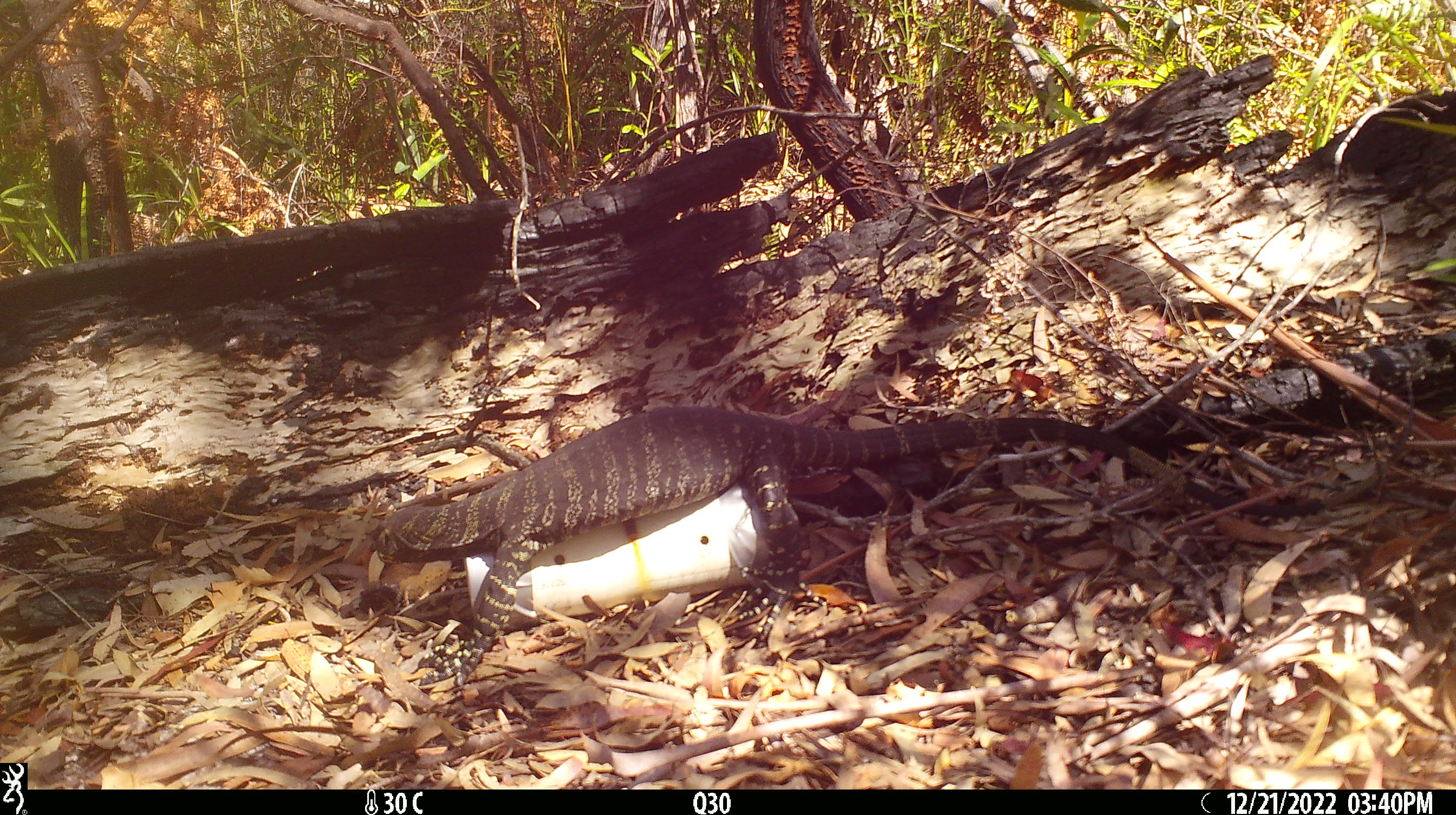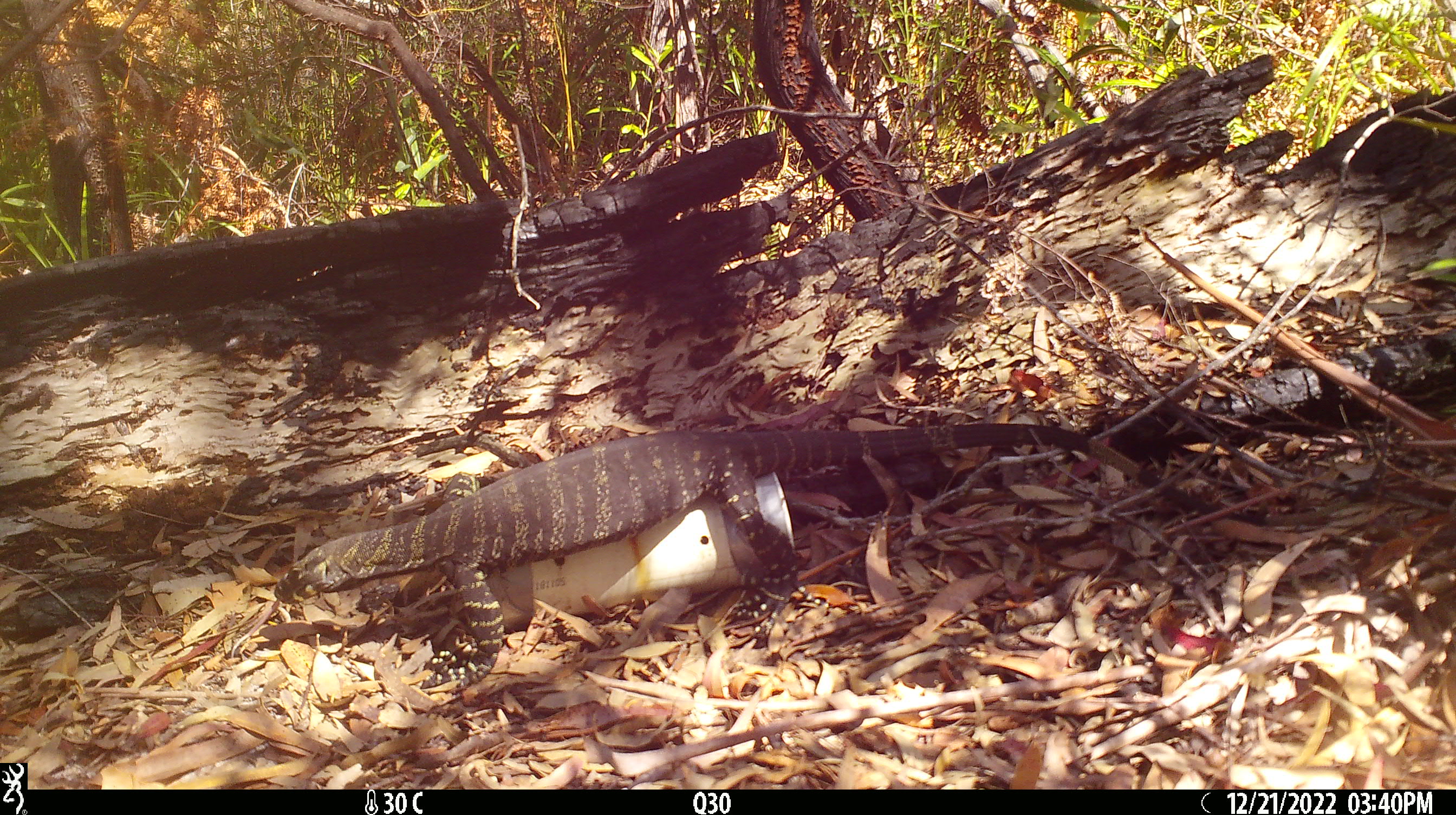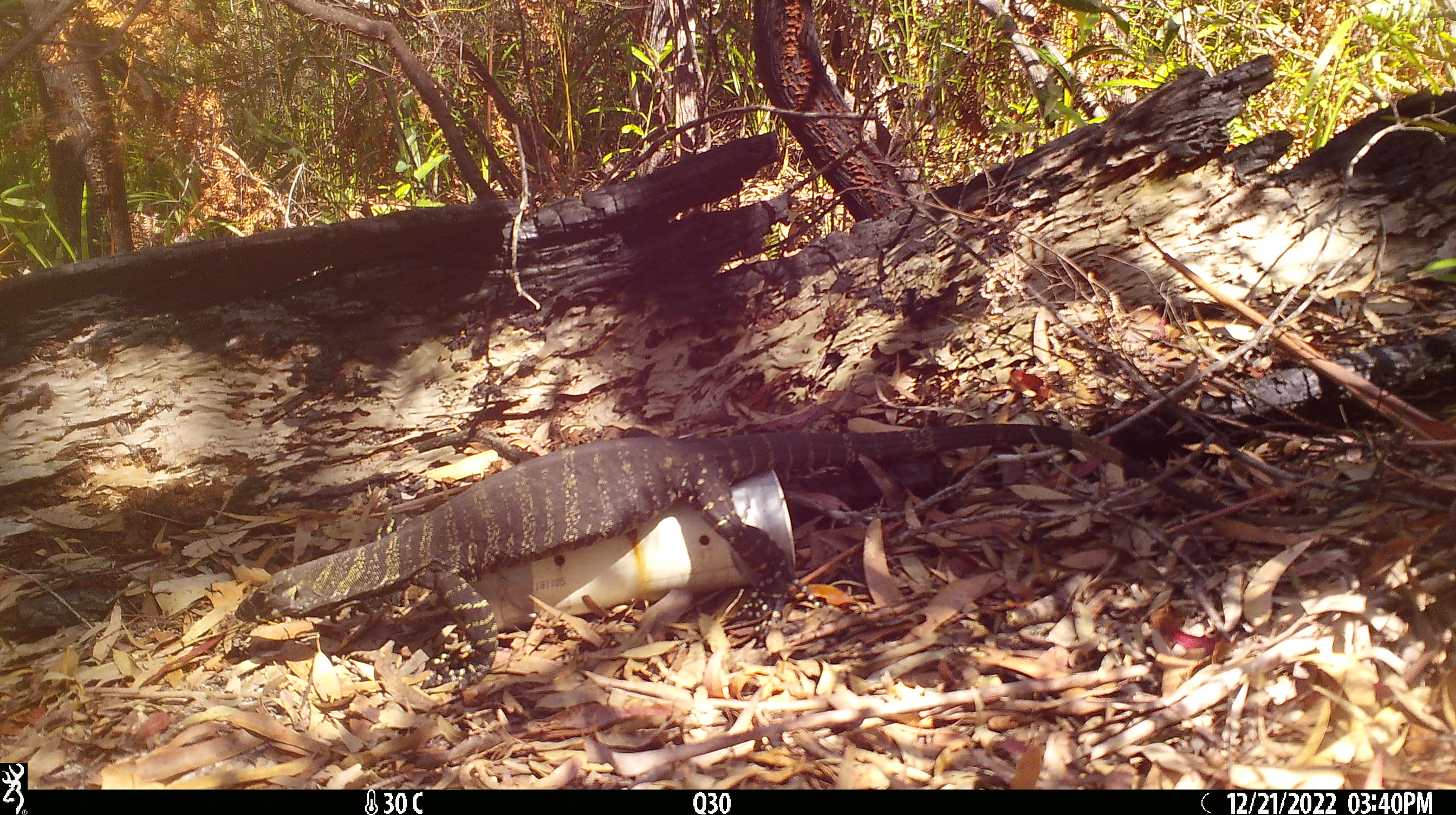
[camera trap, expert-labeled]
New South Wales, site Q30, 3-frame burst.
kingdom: Animalia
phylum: Chordata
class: Reptilia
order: Squamata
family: Varanidae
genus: Varanus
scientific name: Varanus varius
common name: lace monitor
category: goanna